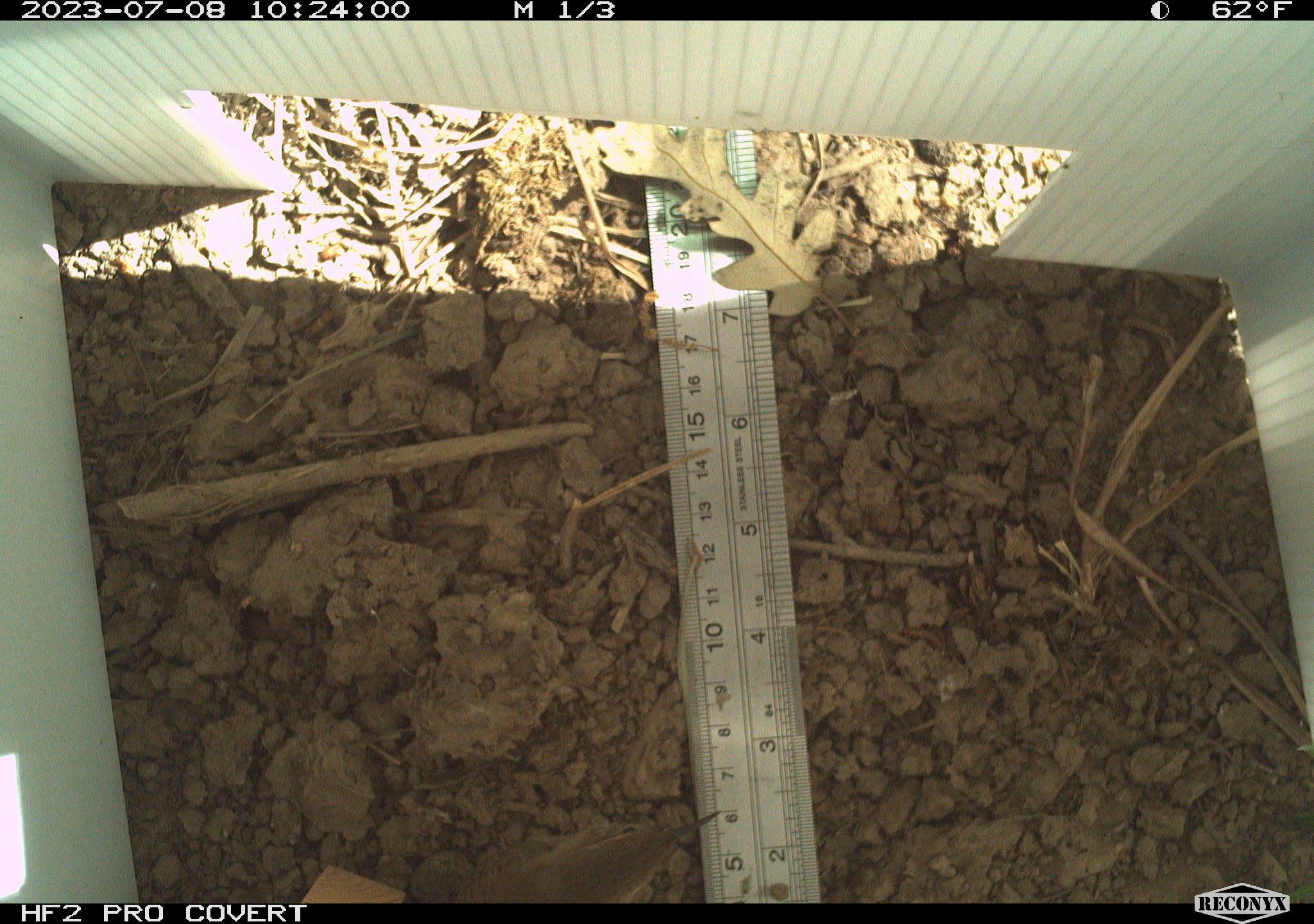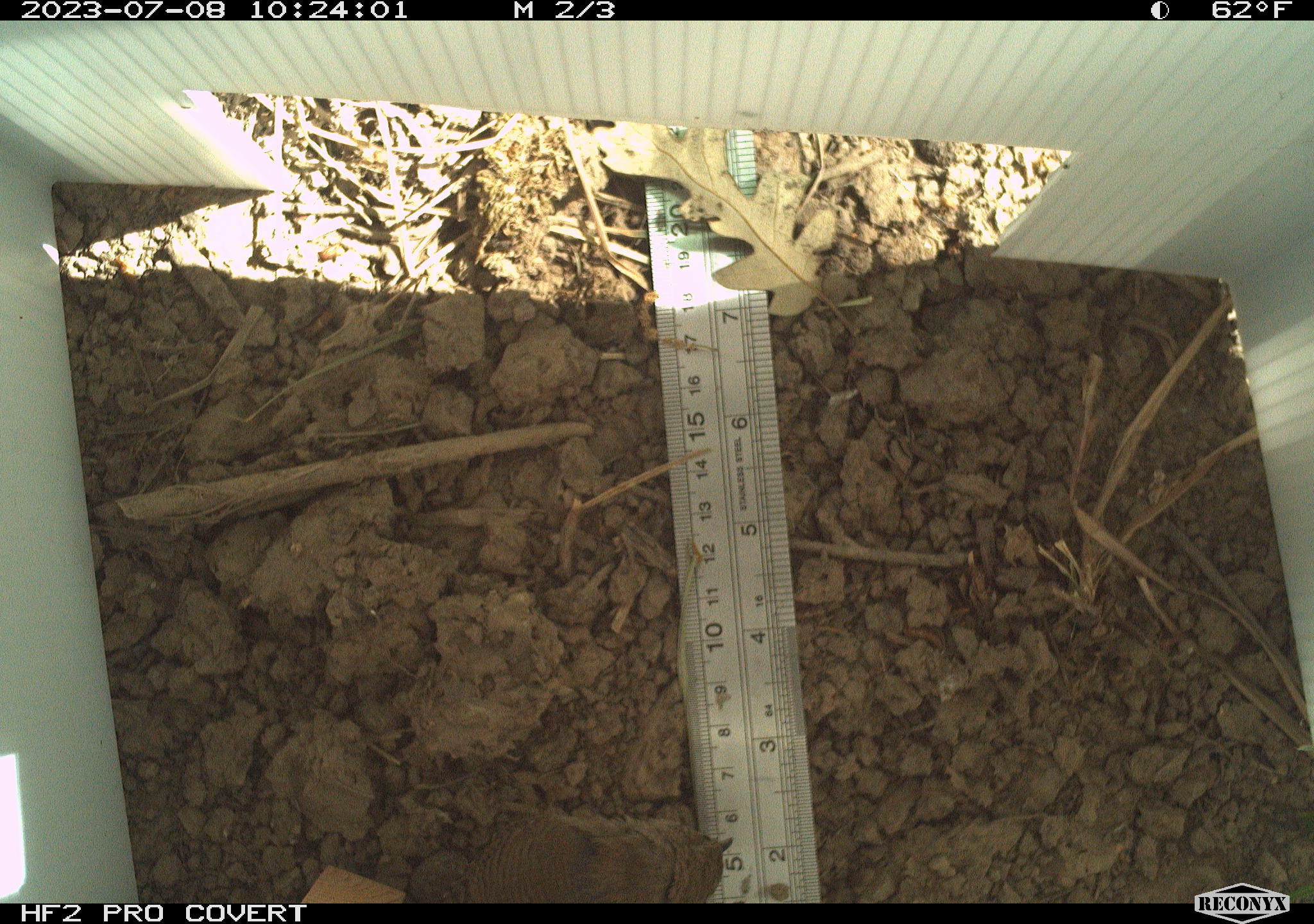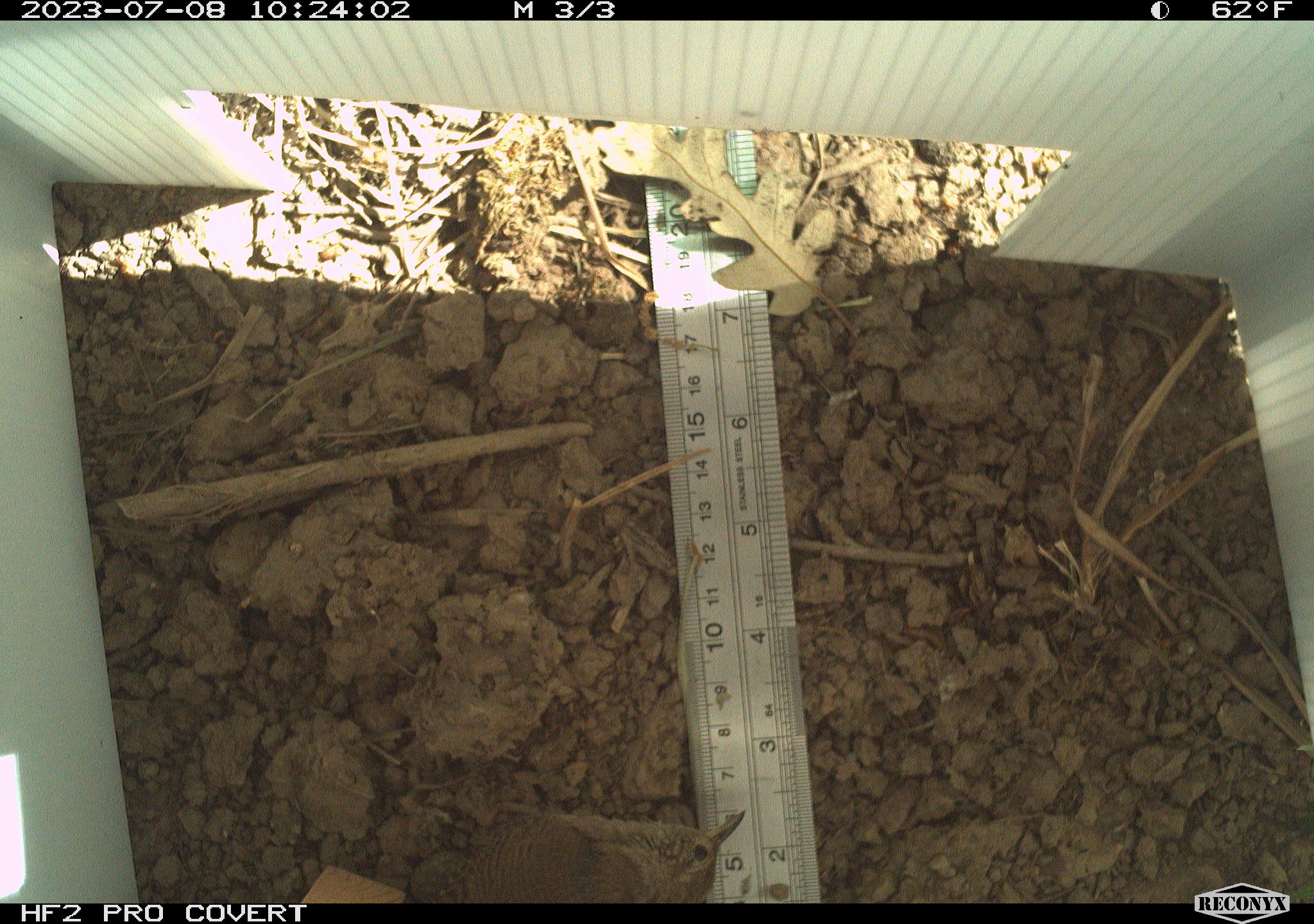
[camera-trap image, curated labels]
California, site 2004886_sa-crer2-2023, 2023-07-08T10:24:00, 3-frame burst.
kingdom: Animalia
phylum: Chordata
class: Aves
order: Passeriformes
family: Troglodytidae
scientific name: Troglodytidae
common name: wren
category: troglodytidae family